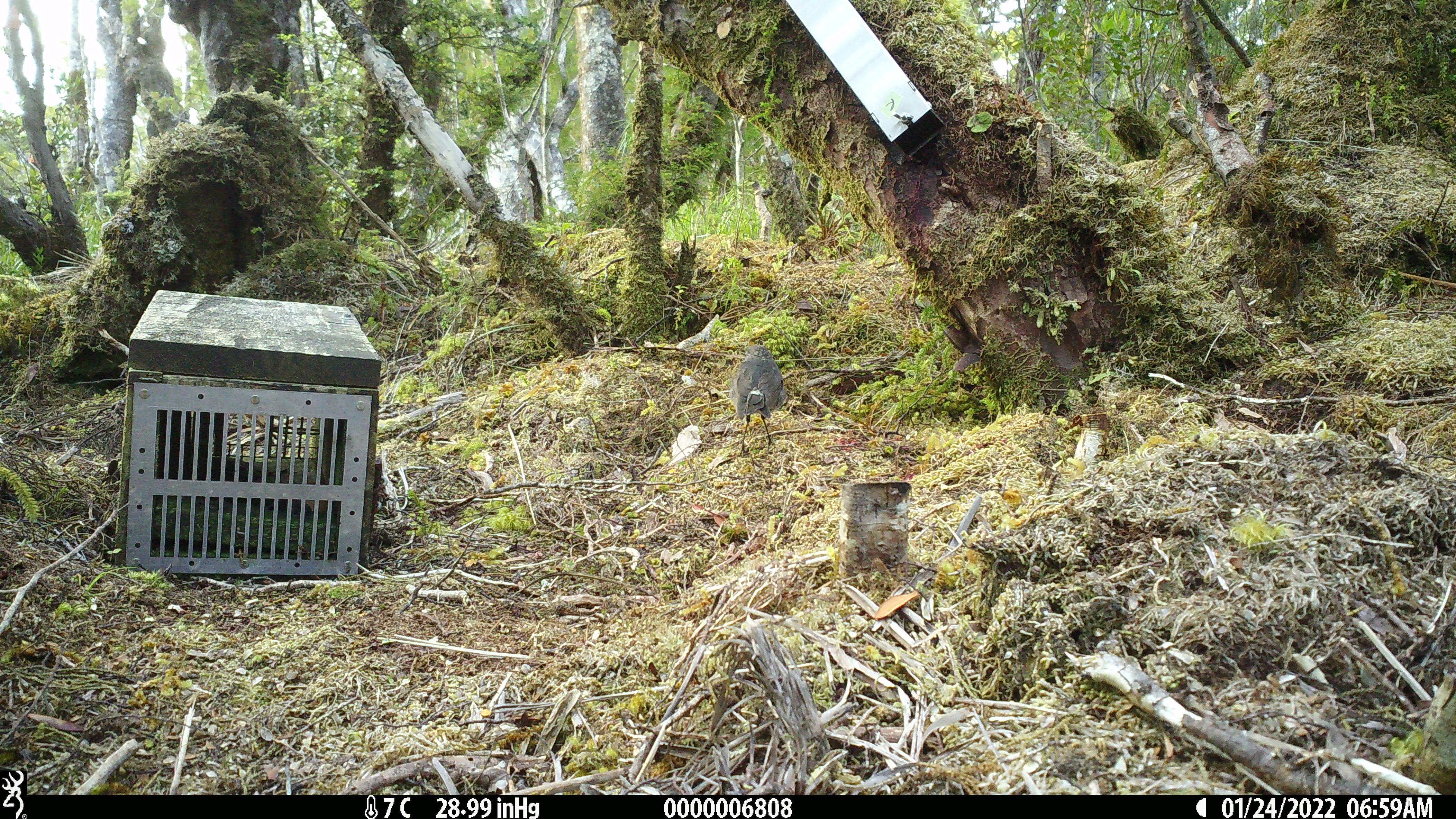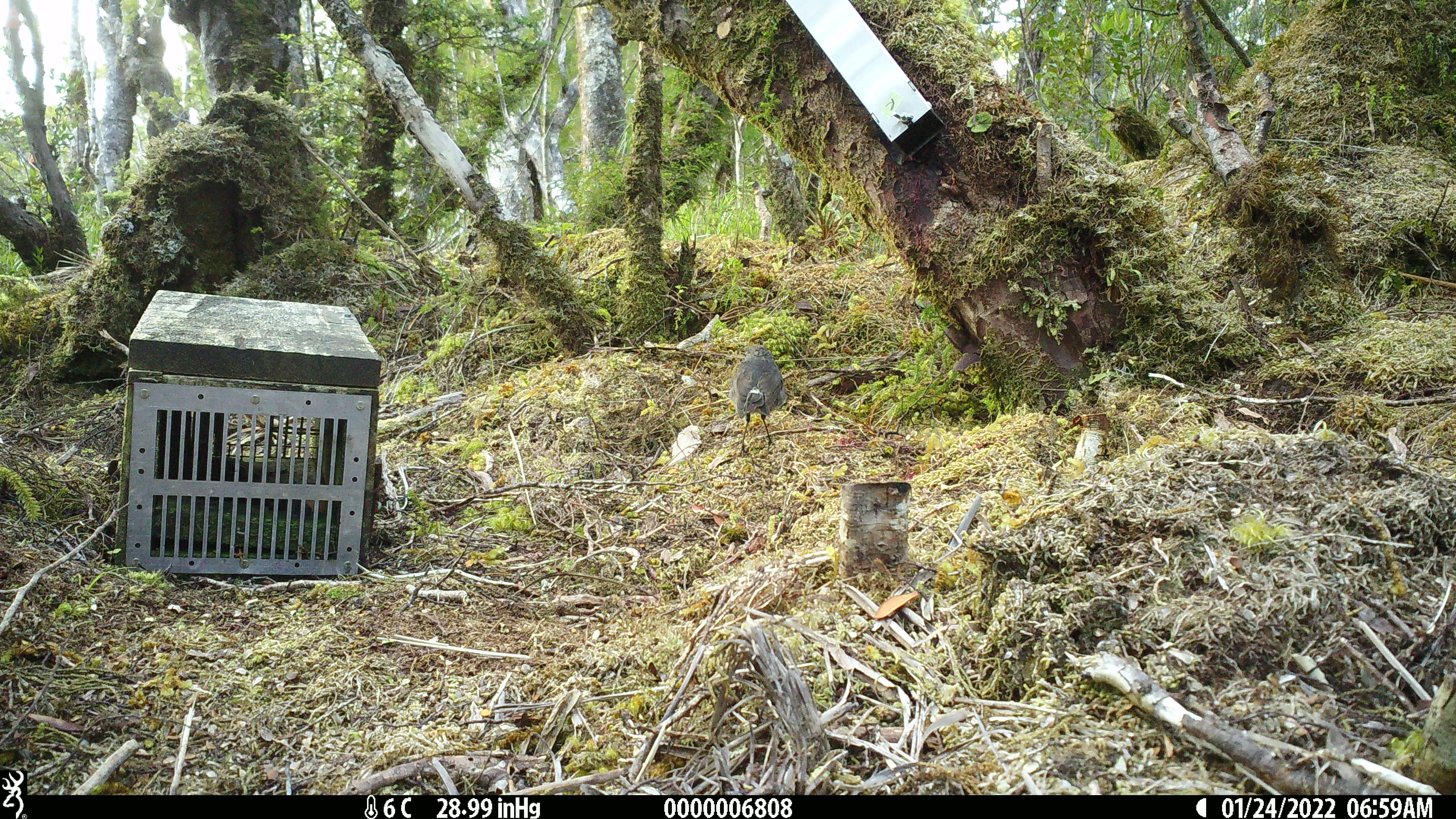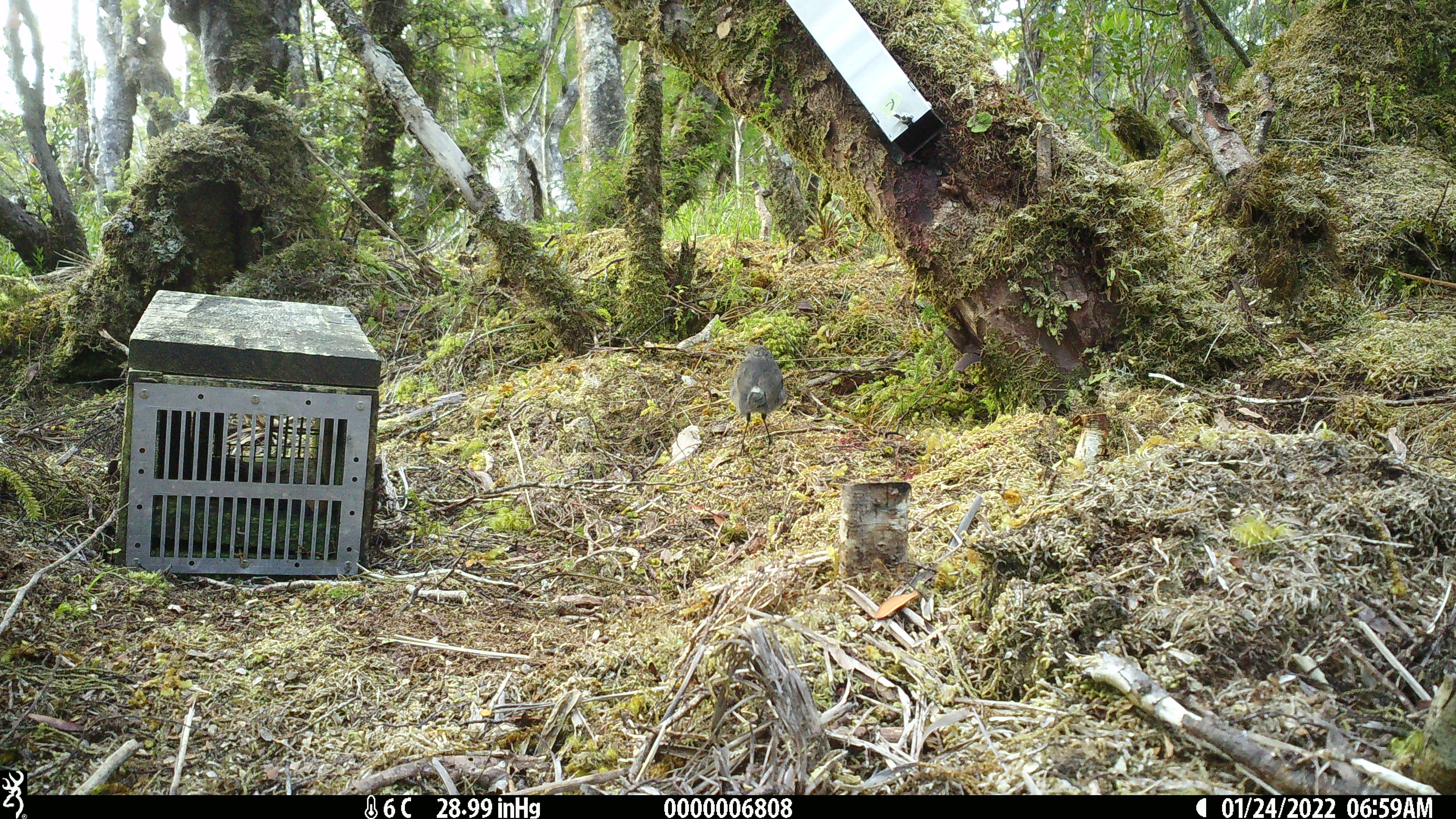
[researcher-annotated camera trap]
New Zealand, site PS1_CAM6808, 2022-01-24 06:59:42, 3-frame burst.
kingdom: Animalia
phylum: Chordata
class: Aves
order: Passeriformes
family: Petroicidae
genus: Petroica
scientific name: Petroica australis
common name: new zealand robin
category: robin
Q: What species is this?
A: Robin (new zealand robin) (Petroica australis).